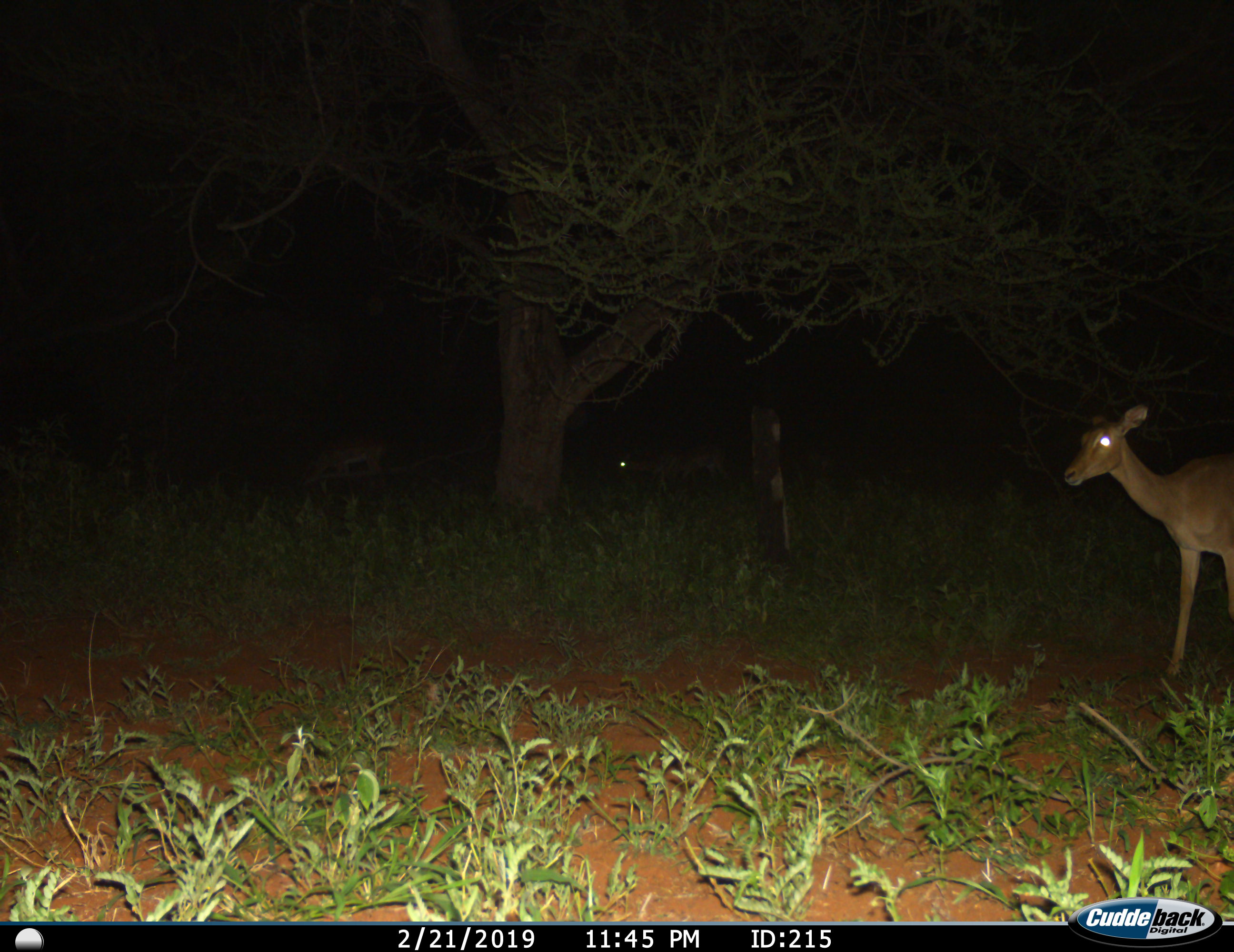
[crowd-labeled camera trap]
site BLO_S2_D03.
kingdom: Animalia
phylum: Chordata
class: Mammalia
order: Artiodactyla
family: Bovidae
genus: Aepyceros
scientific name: Aepyceros melampus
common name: impala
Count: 3.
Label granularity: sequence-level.